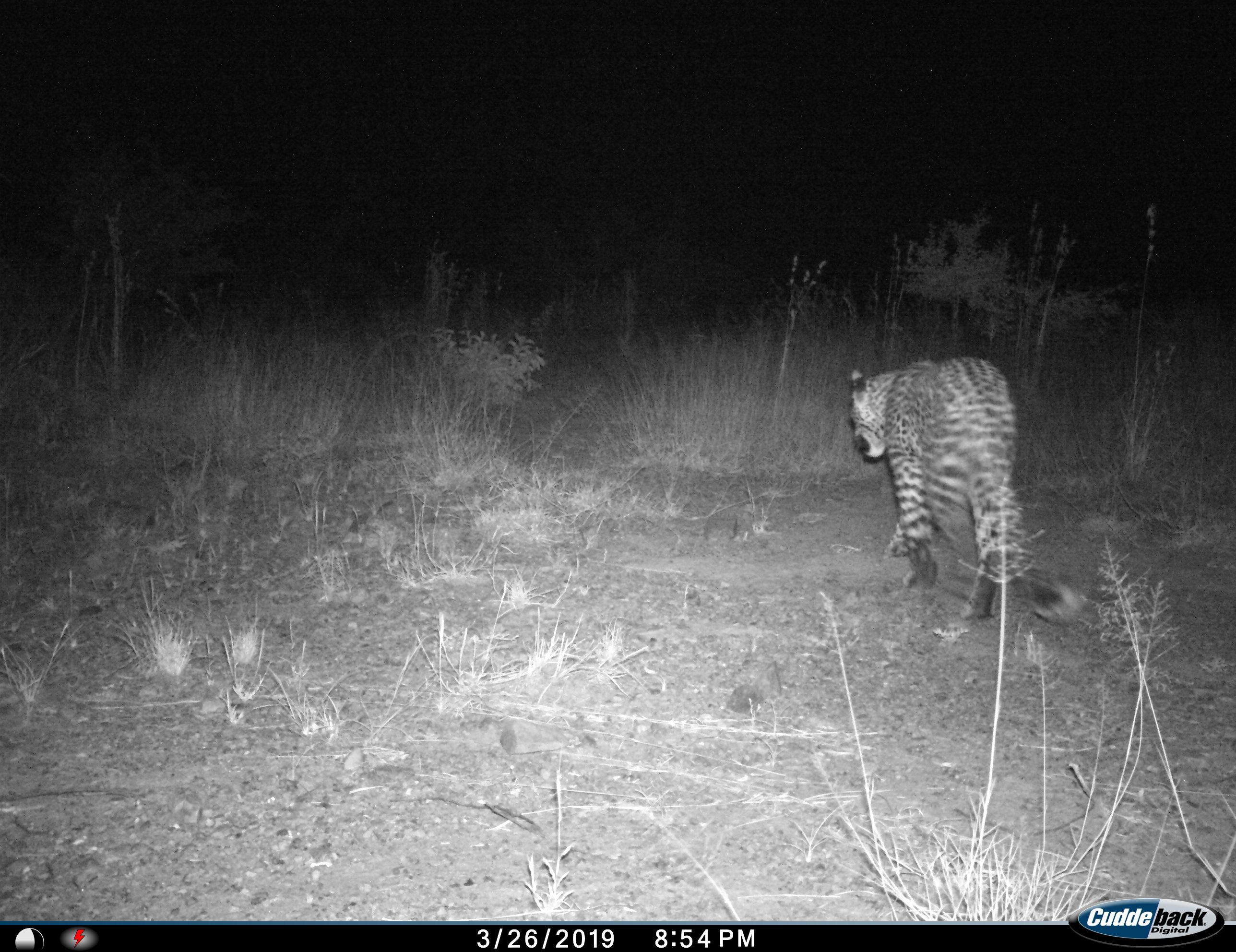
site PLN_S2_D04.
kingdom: Animalia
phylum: Chordata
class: Mammalia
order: Carnivora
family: Felidae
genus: Panthera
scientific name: Panthera pardus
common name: leopard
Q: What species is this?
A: Leopard (Panthera pardus).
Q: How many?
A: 1.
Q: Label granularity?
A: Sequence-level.